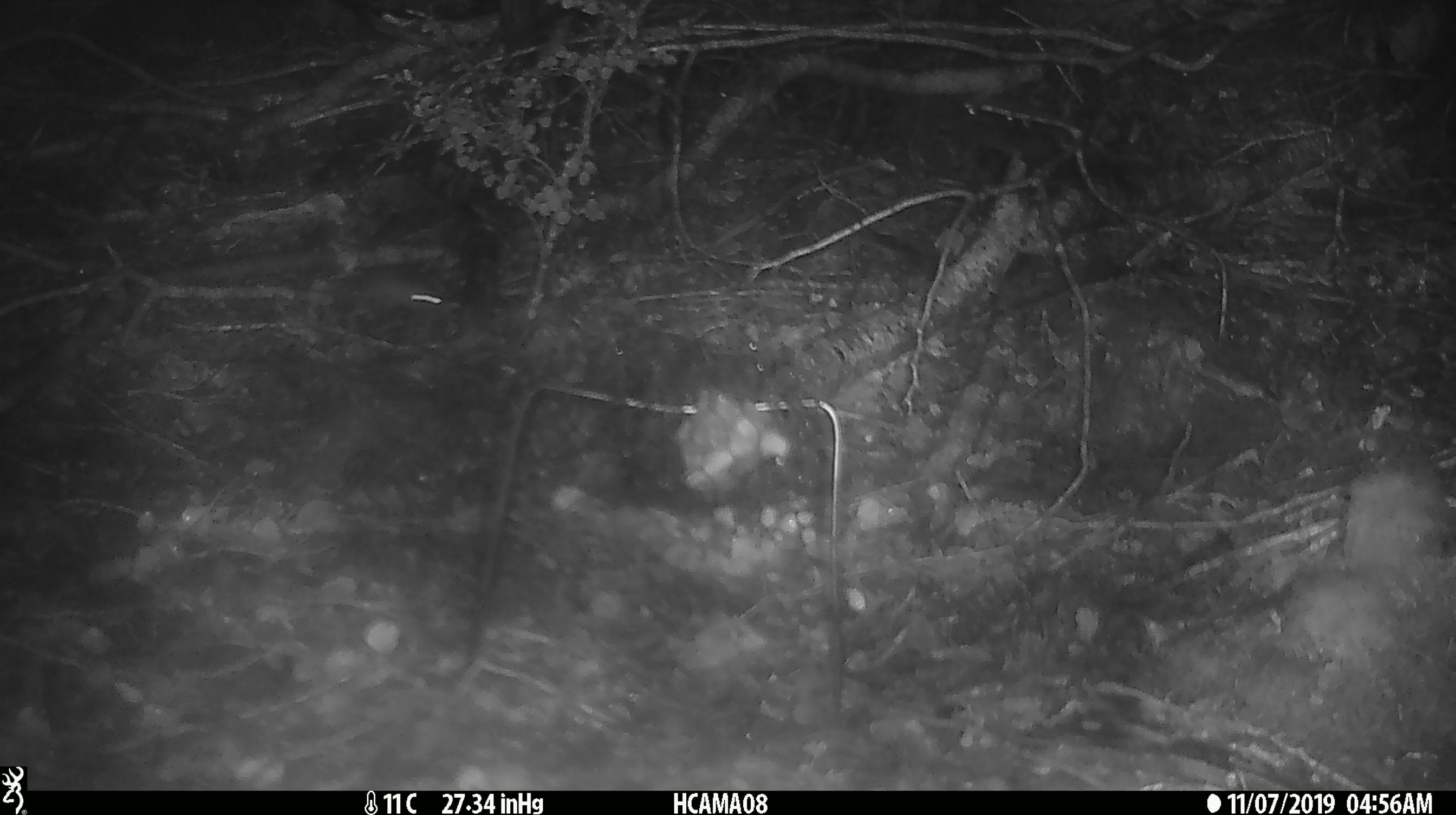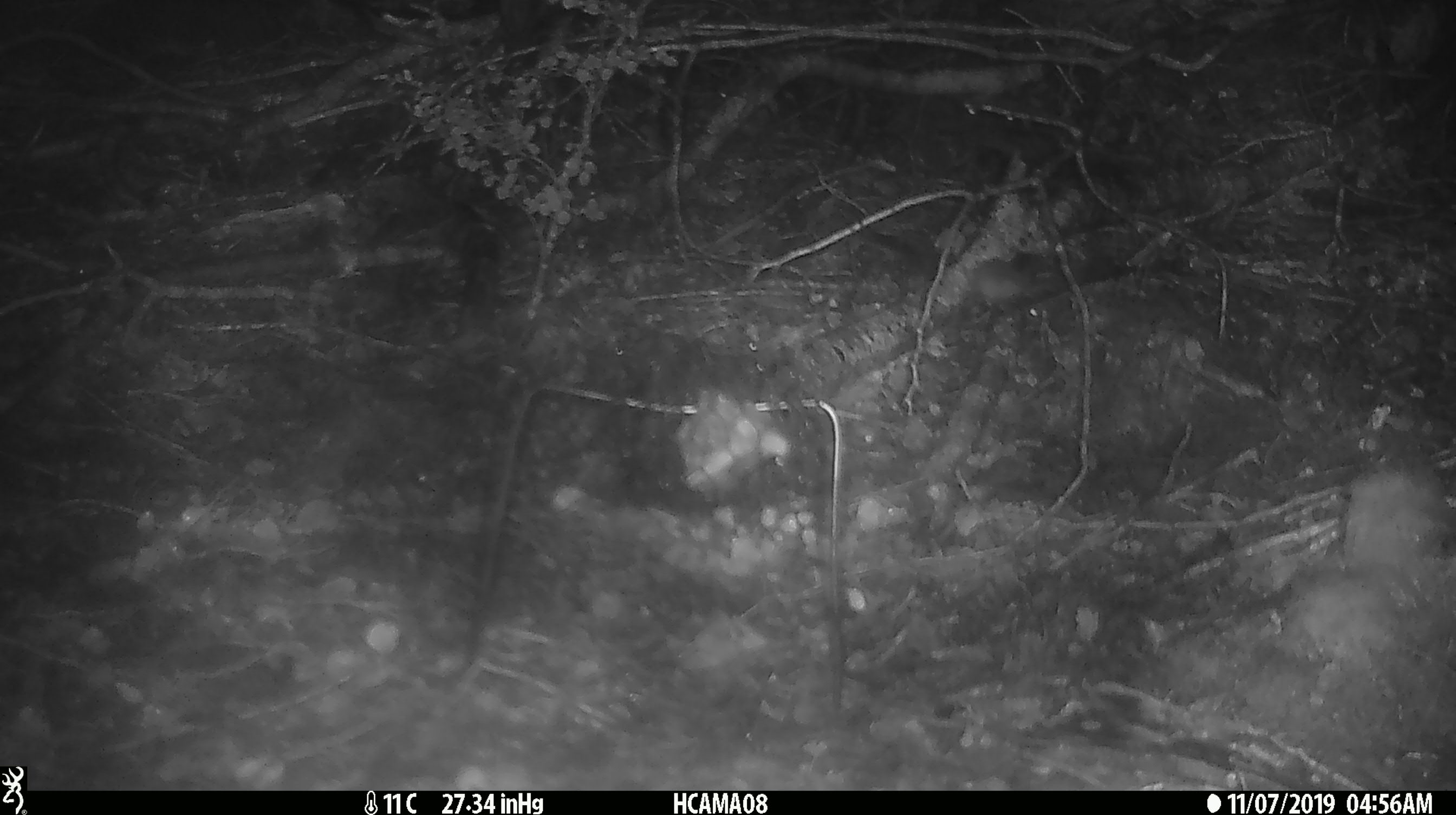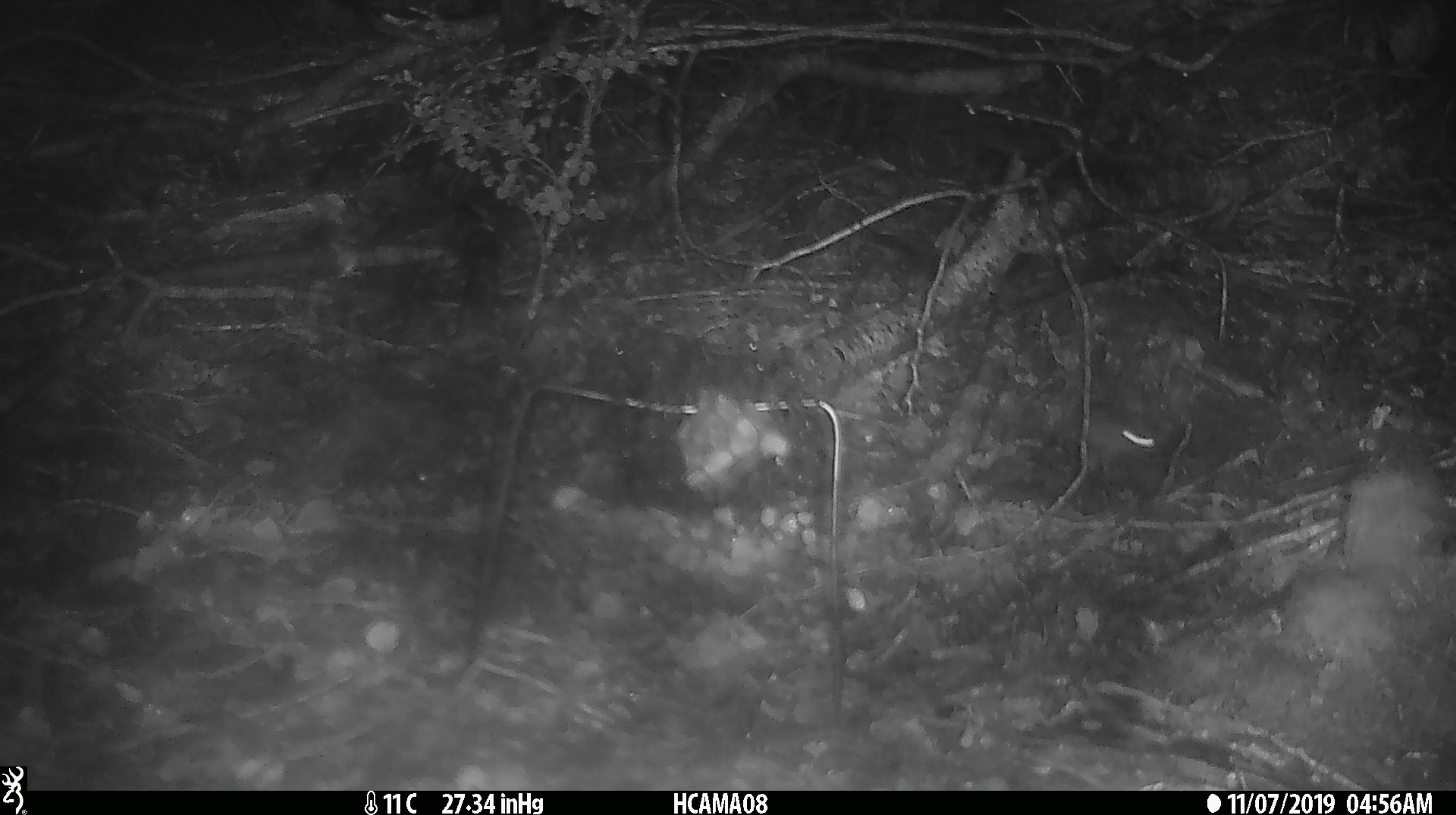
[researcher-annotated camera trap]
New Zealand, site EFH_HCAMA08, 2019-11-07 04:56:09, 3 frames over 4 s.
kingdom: Animalia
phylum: Chordata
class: Mammalia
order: Rodentia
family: Muridae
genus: Mus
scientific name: Mus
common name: mouse